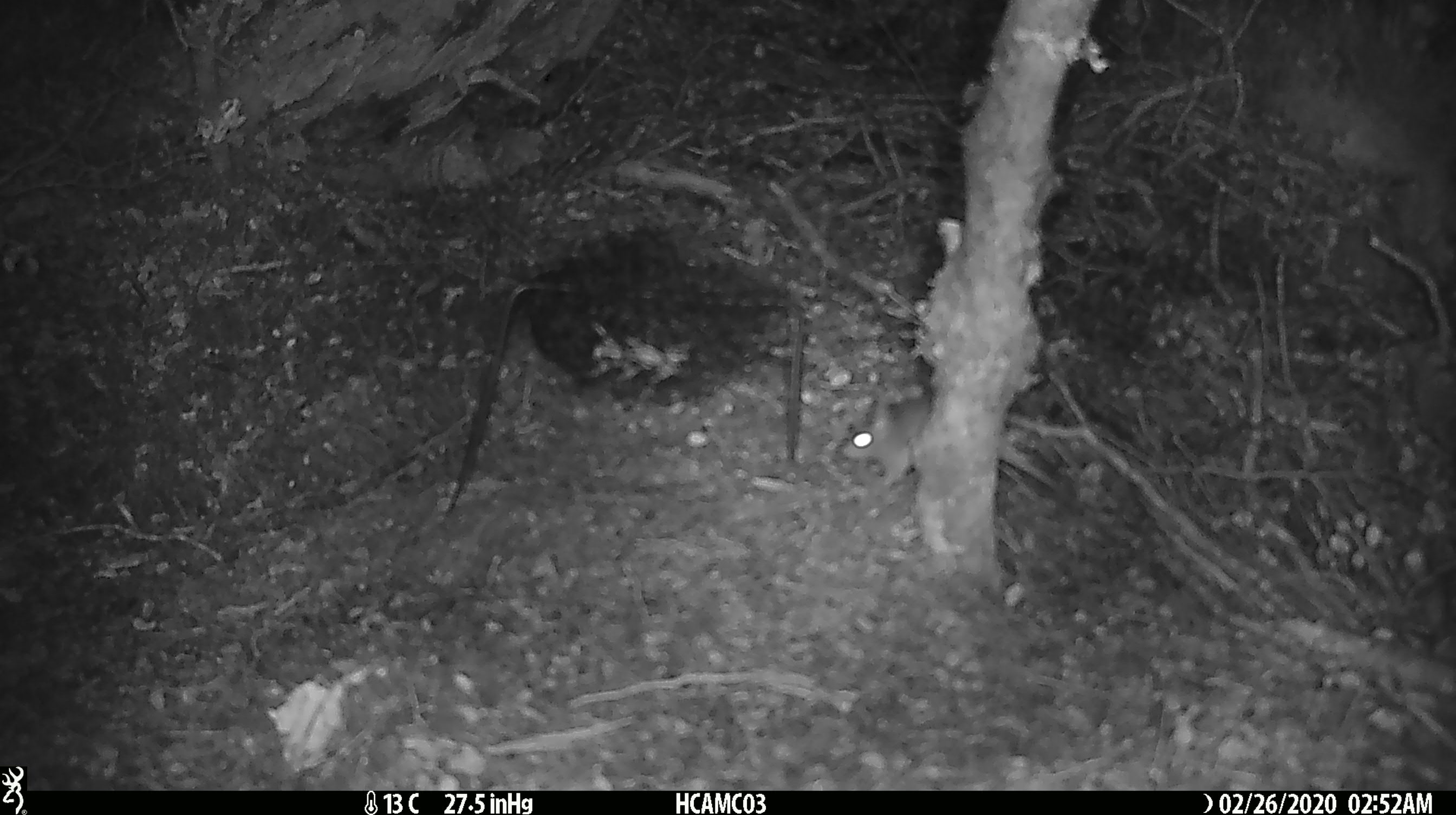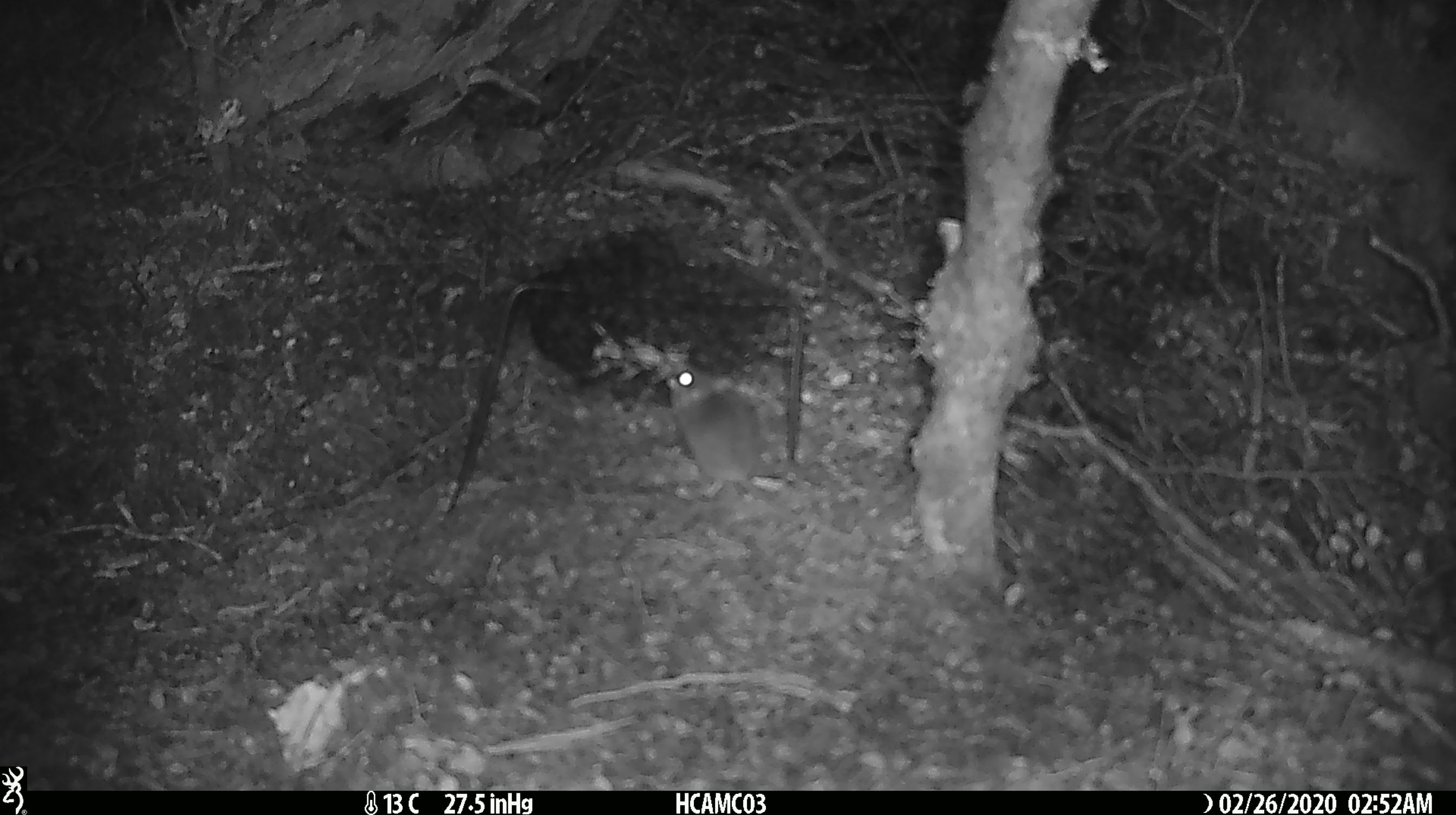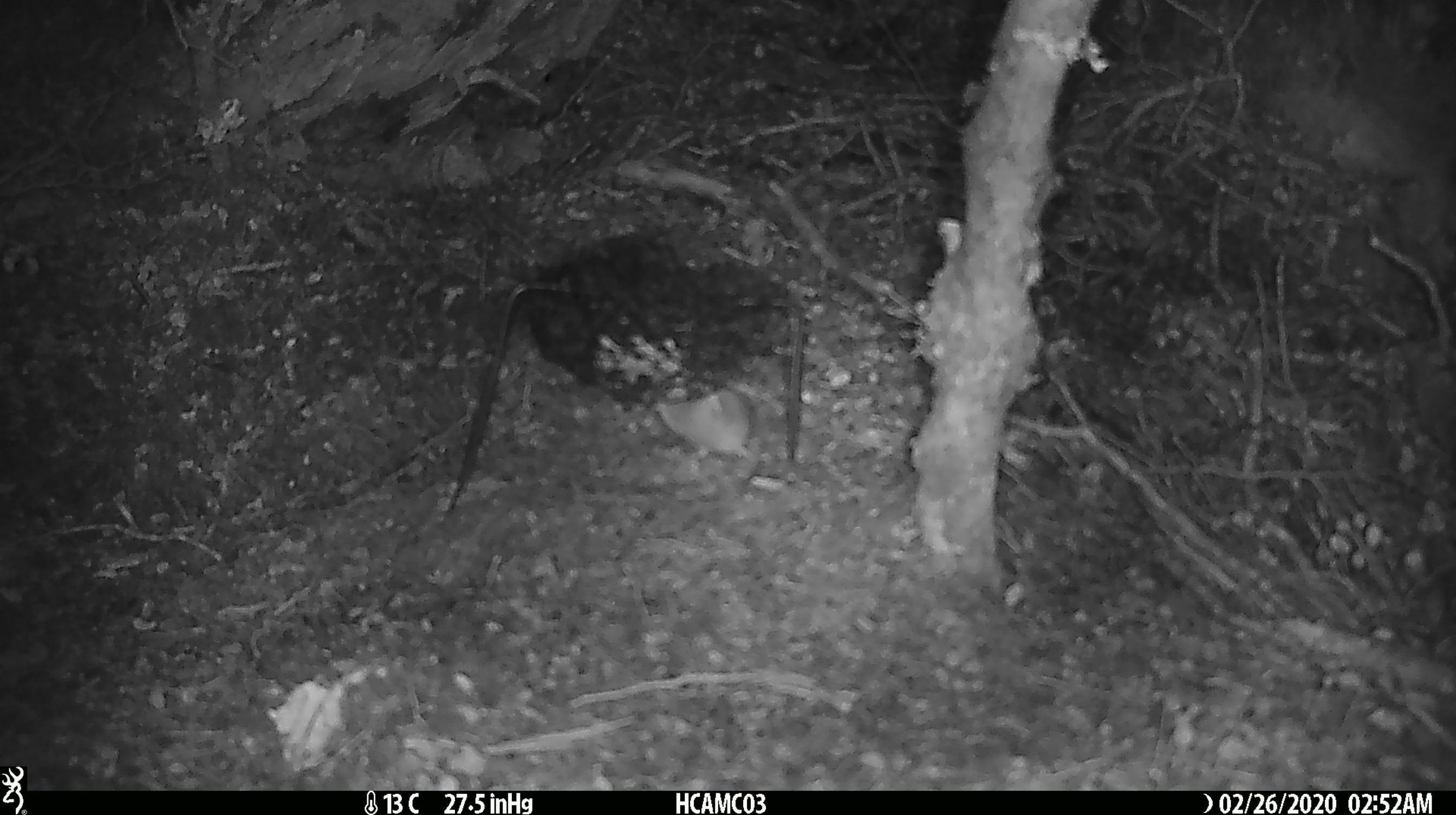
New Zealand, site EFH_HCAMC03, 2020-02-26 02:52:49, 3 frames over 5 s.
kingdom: Animalia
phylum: Chordata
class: Mammalia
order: Rodentia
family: Muridae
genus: Mus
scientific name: Mus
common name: mouse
Mouse (Mus).